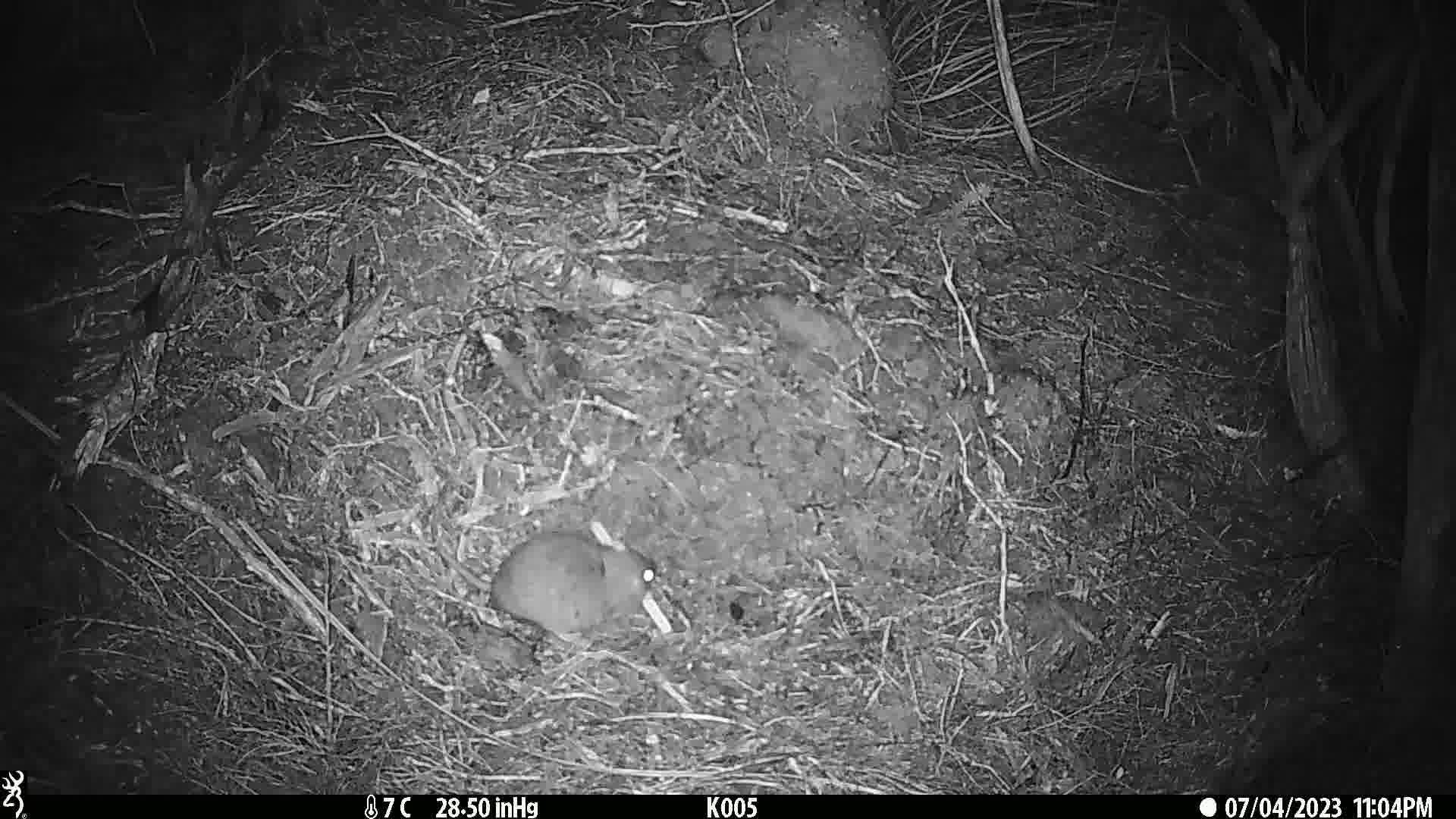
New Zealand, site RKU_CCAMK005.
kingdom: Animalia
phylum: Chordata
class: Mammalia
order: Rodentia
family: Muridae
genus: Rattus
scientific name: Rattus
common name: rat